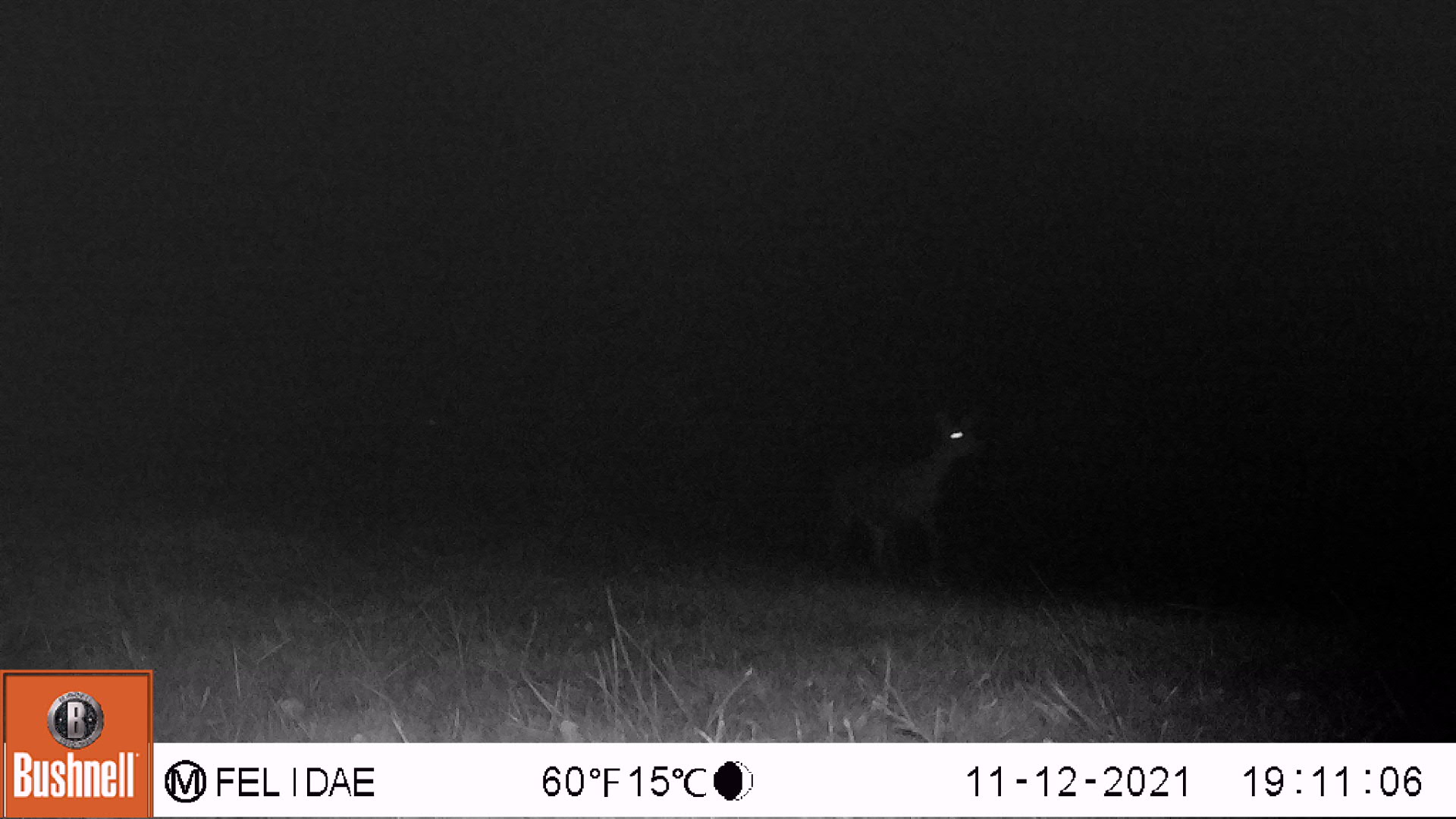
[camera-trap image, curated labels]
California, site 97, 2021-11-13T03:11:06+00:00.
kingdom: Animalia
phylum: Chordata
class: Mammalia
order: Artiodactyla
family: Cervidae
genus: Odocoileus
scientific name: Odocoileus hemionus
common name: mule deer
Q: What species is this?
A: Mule deer (Odocoileus hemionus).